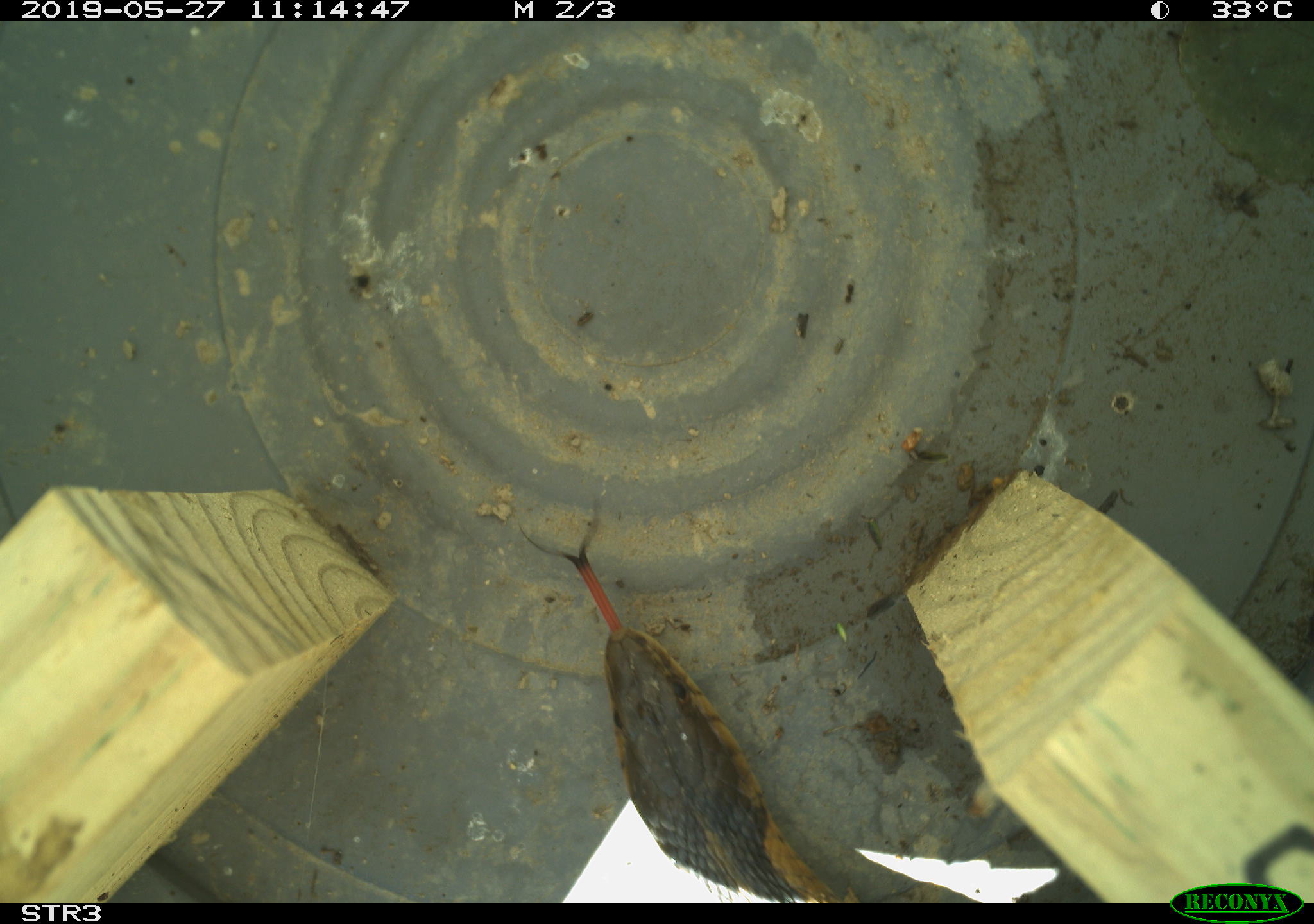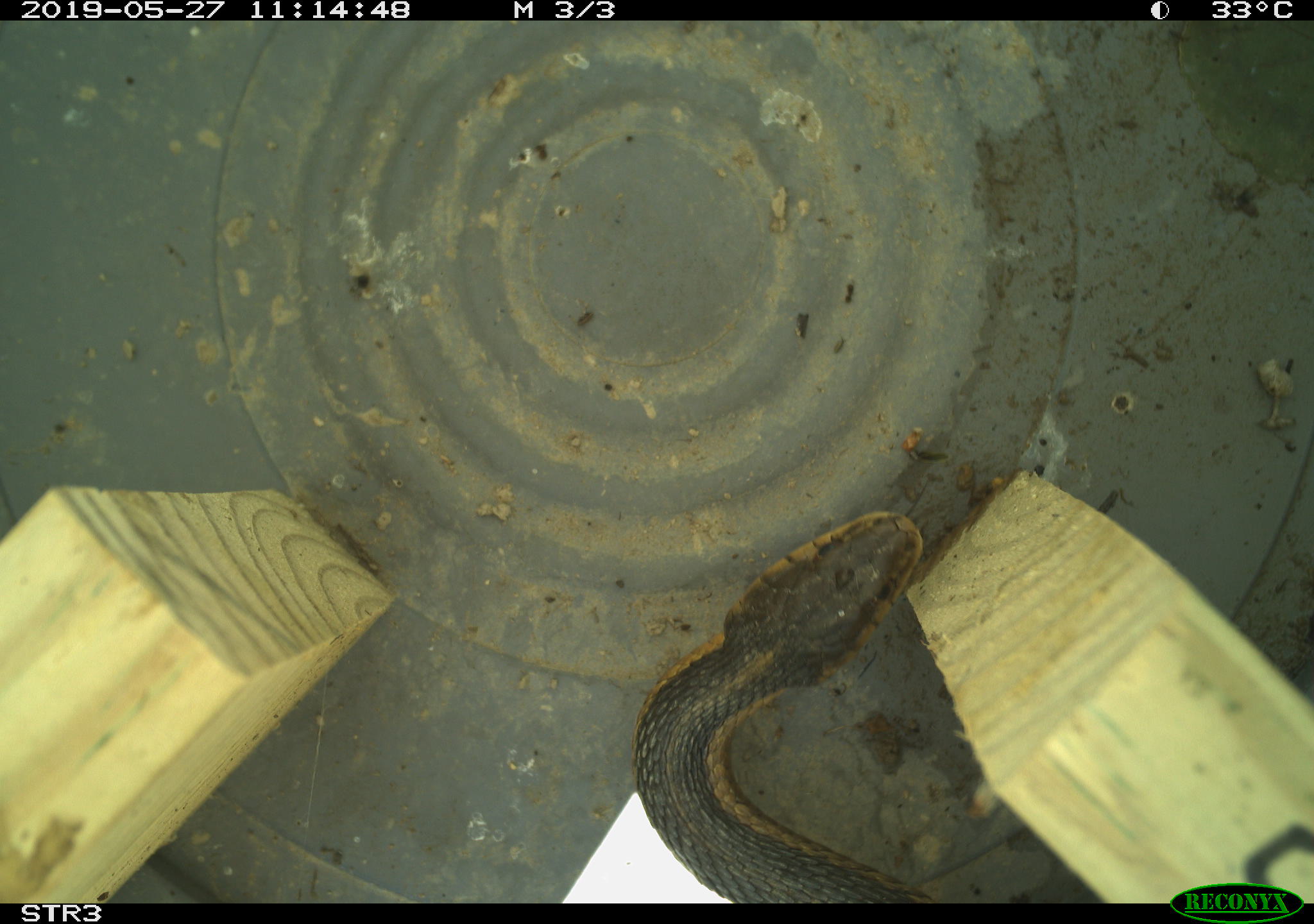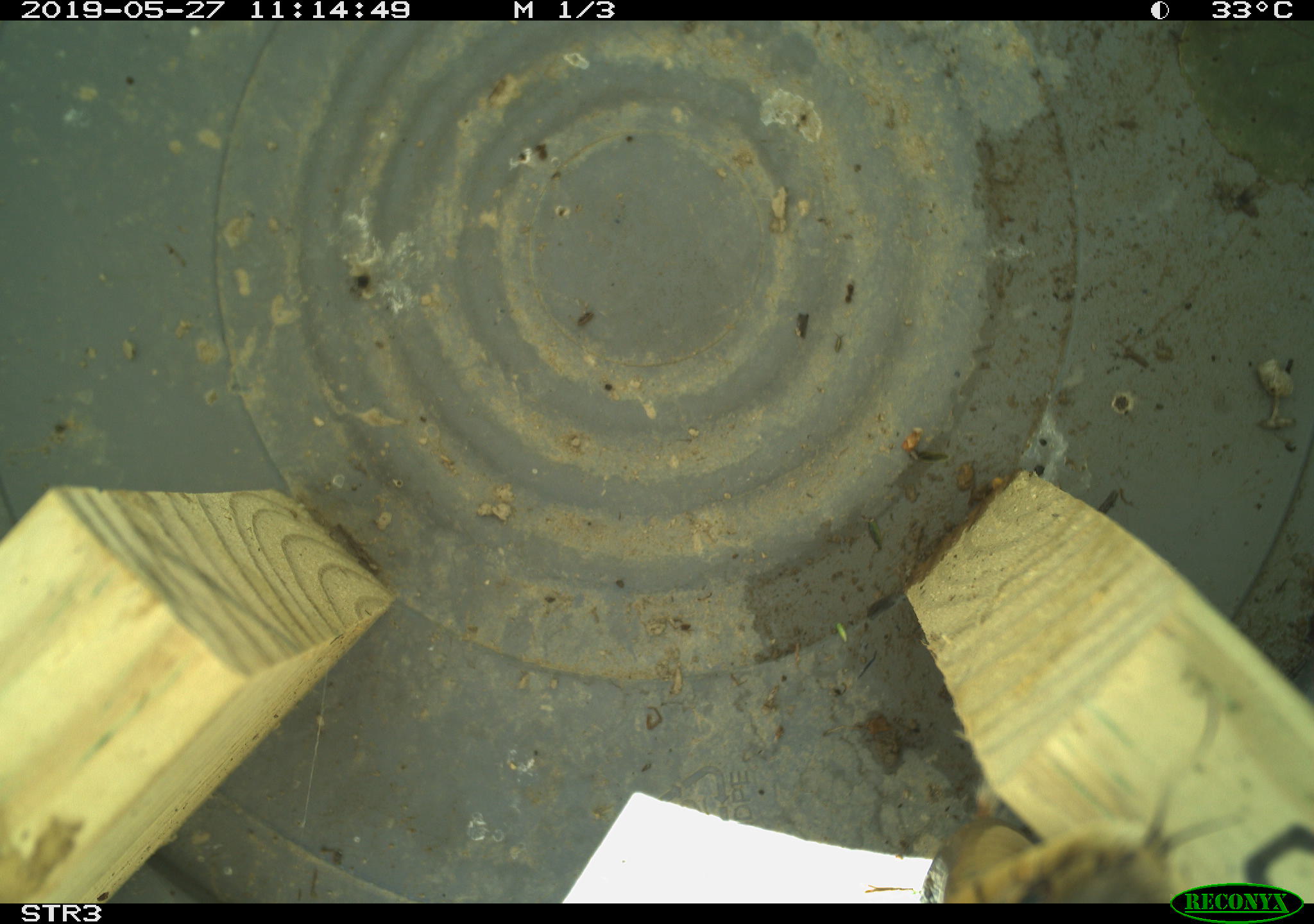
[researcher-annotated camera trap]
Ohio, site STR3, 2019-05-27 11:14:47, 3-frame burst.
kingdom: Animalia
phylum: Chordata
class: Reptilia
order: Squamata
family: Colubridae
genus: Thamnophis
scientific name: Thamnophis sirtalis sirtalis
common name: eastern gartersnake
Eastern gartersnake (Thamnophis sirtalis sirtalis).